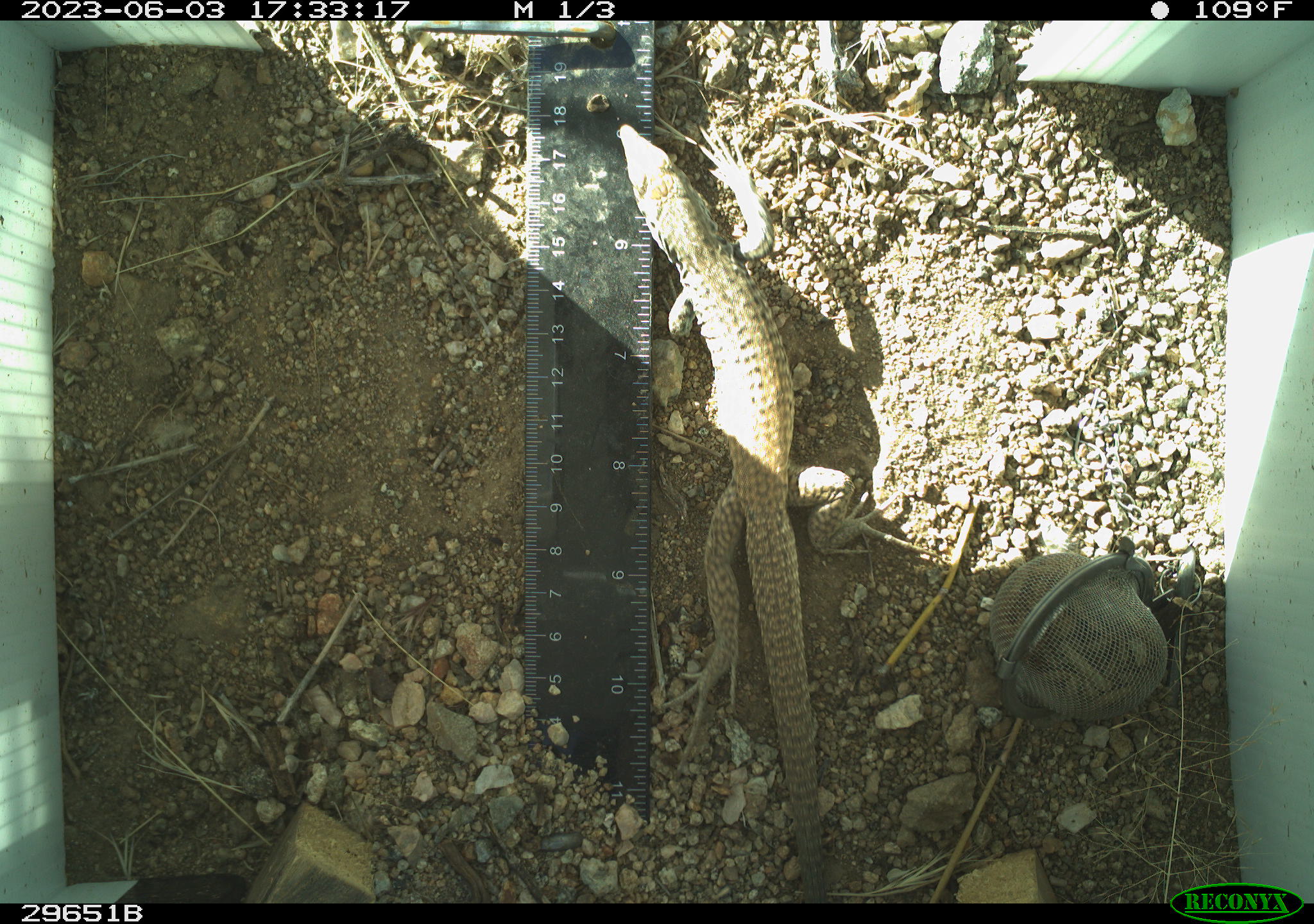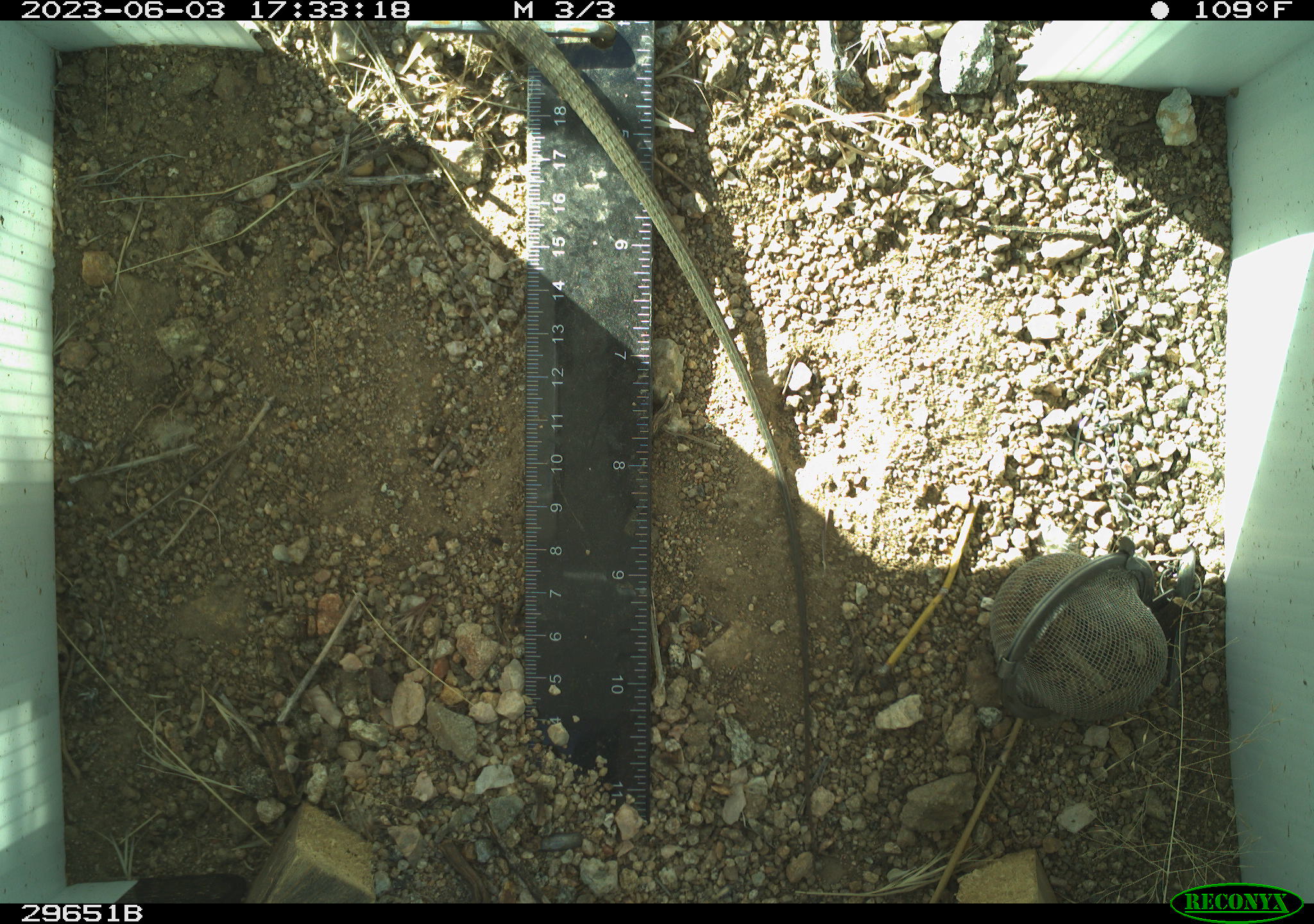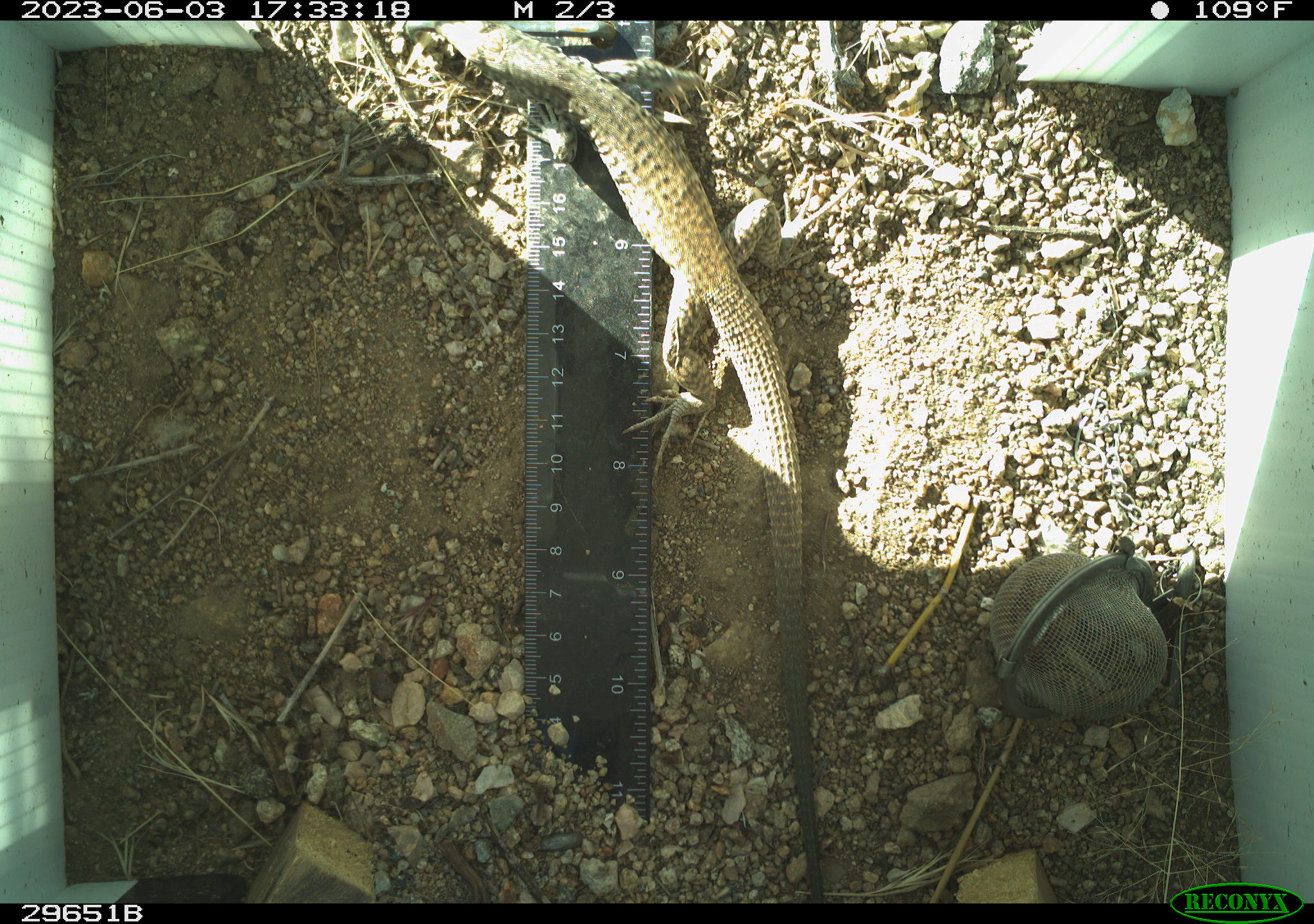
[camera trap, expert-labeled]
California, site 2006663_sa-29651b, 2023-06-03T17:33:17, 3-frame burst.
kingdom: Animalia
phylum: Chordata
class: Reptilia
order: Squamata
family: Teiidae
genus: Aspidoscelis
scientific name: Aspidoscelis tigris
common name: western whiptail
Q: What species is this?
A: Western whiptail (Aspidoscelis tigris).